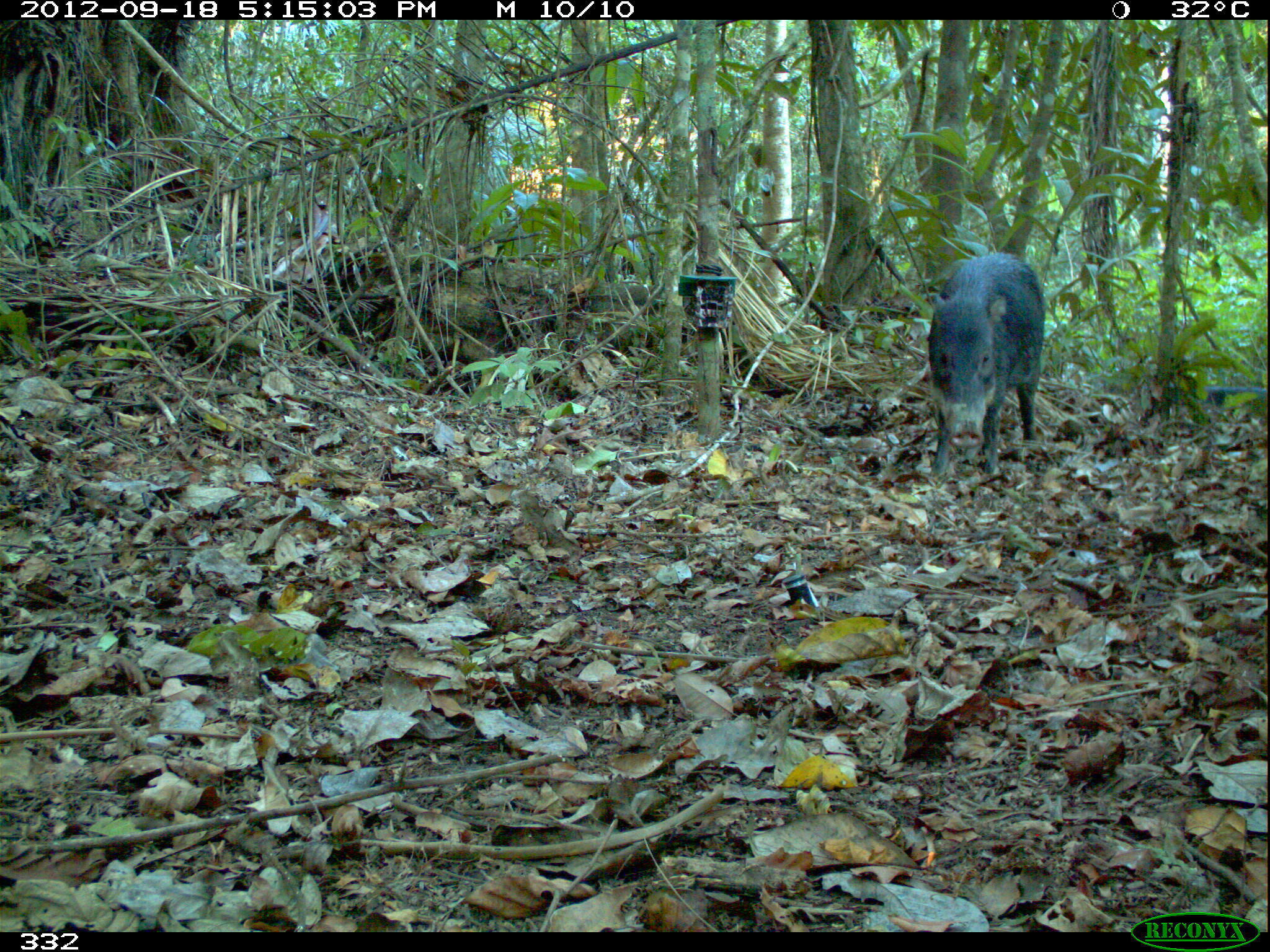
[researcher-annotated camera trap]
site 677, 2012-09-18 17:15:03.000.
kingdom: Animalia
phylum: Chordata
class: Mammalia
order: Artiodactyla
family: Tayassuidae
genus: Tayassu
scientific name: Tayassu pecari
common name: white-lipped peccary